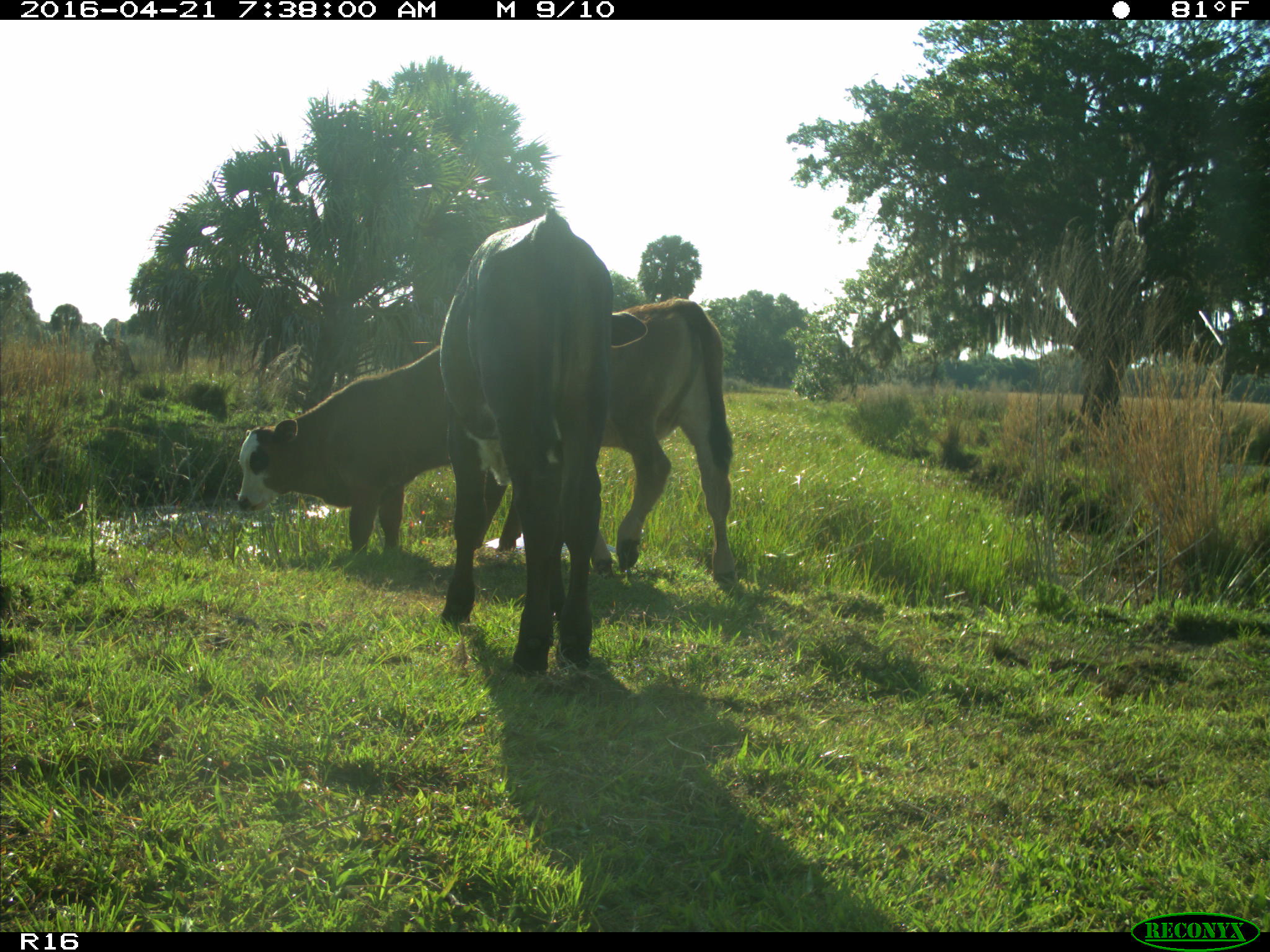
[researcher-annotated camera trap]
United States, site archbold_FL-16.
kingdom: Animalia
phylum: Chordata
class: Mammalia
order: Artiodactyla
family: Bovidae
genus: Bos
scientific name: Bos taurus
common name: domestic cow